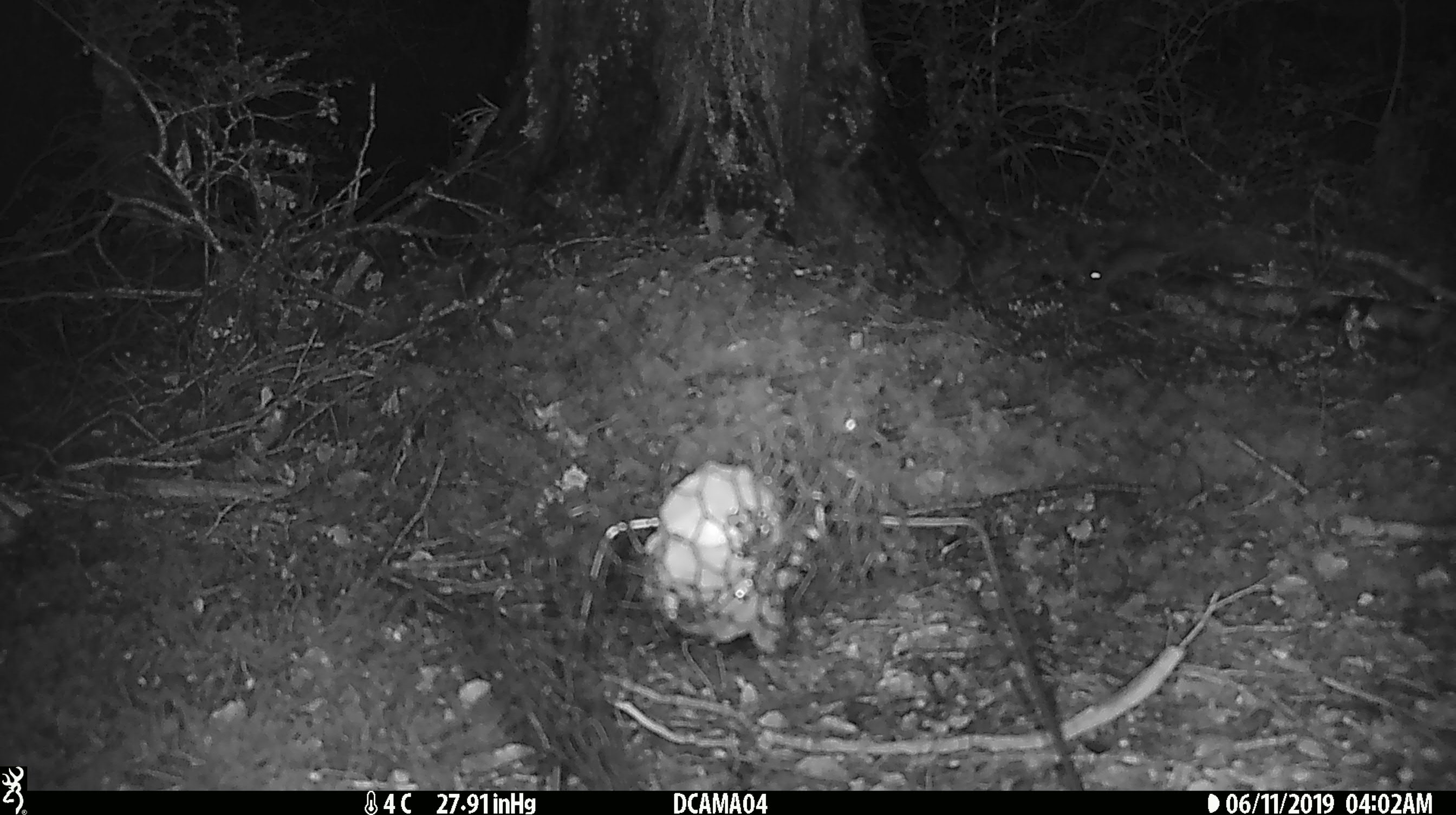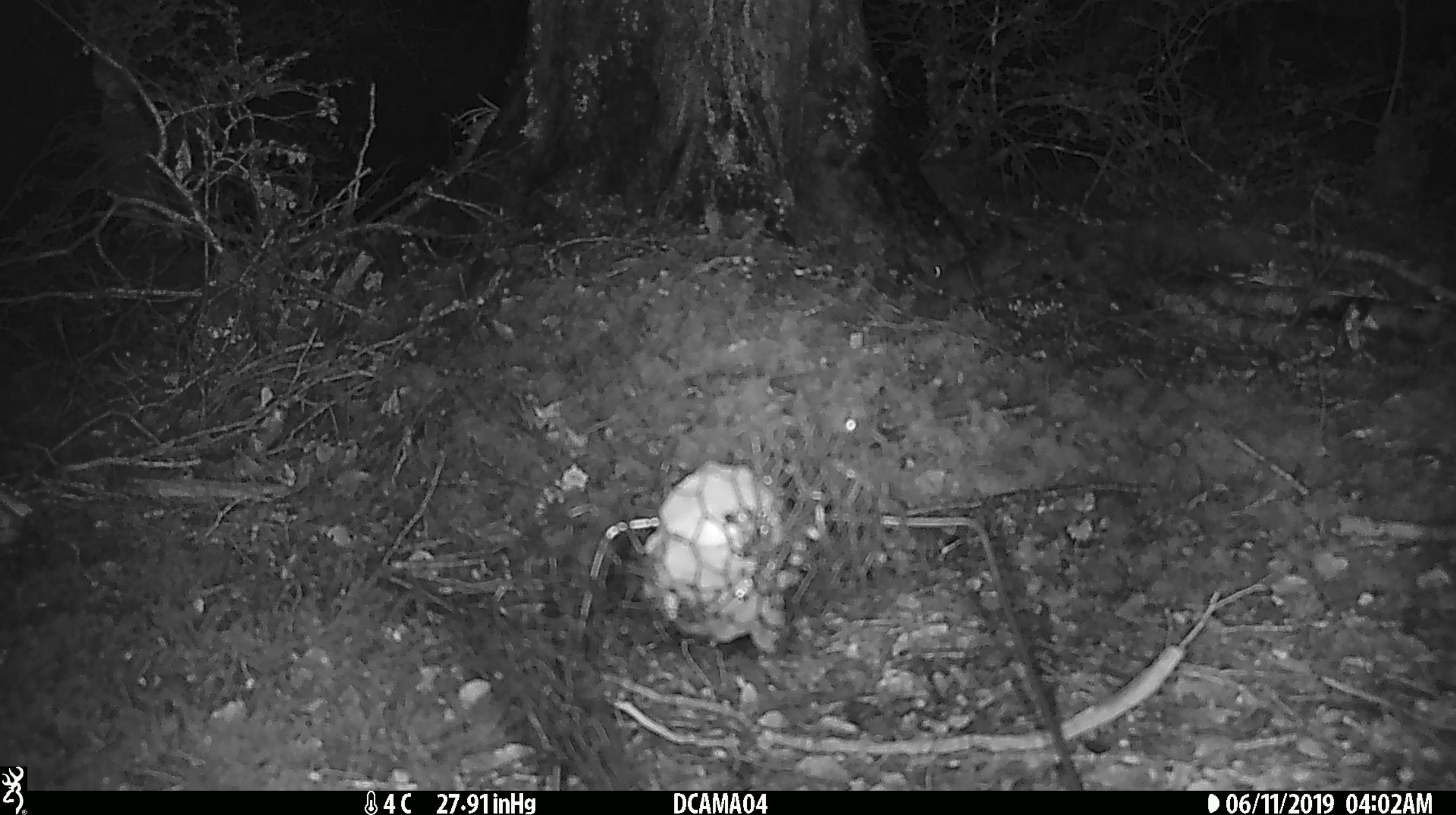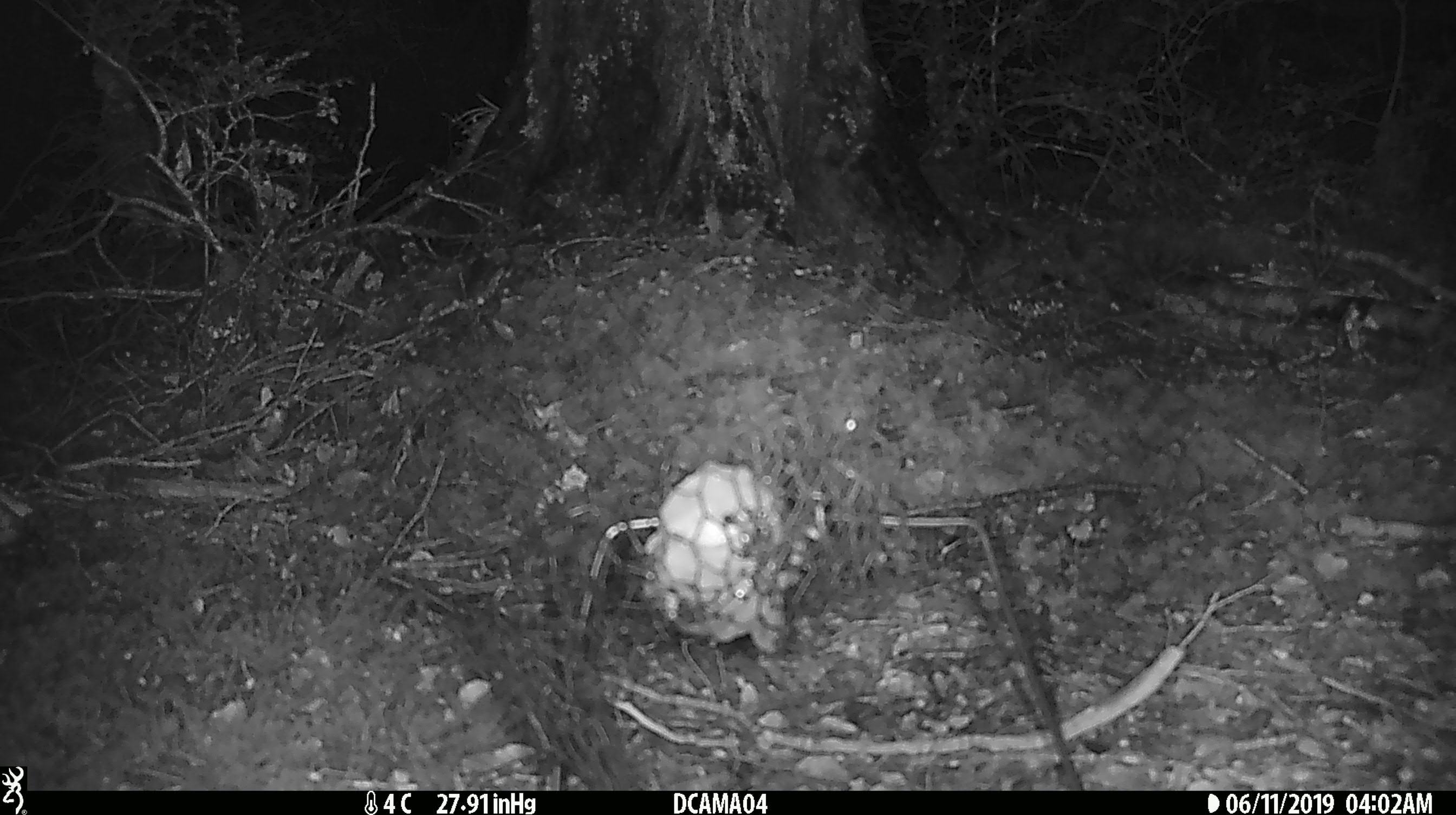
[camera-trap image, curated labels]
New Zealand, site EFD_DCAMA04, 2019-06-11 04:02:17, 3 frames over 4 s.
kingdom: Animalia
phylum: Chordata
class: Mammalia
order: Rodentia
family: Muridae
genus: Mus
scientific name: Mus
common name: mouse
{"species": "mouse (Mus)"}